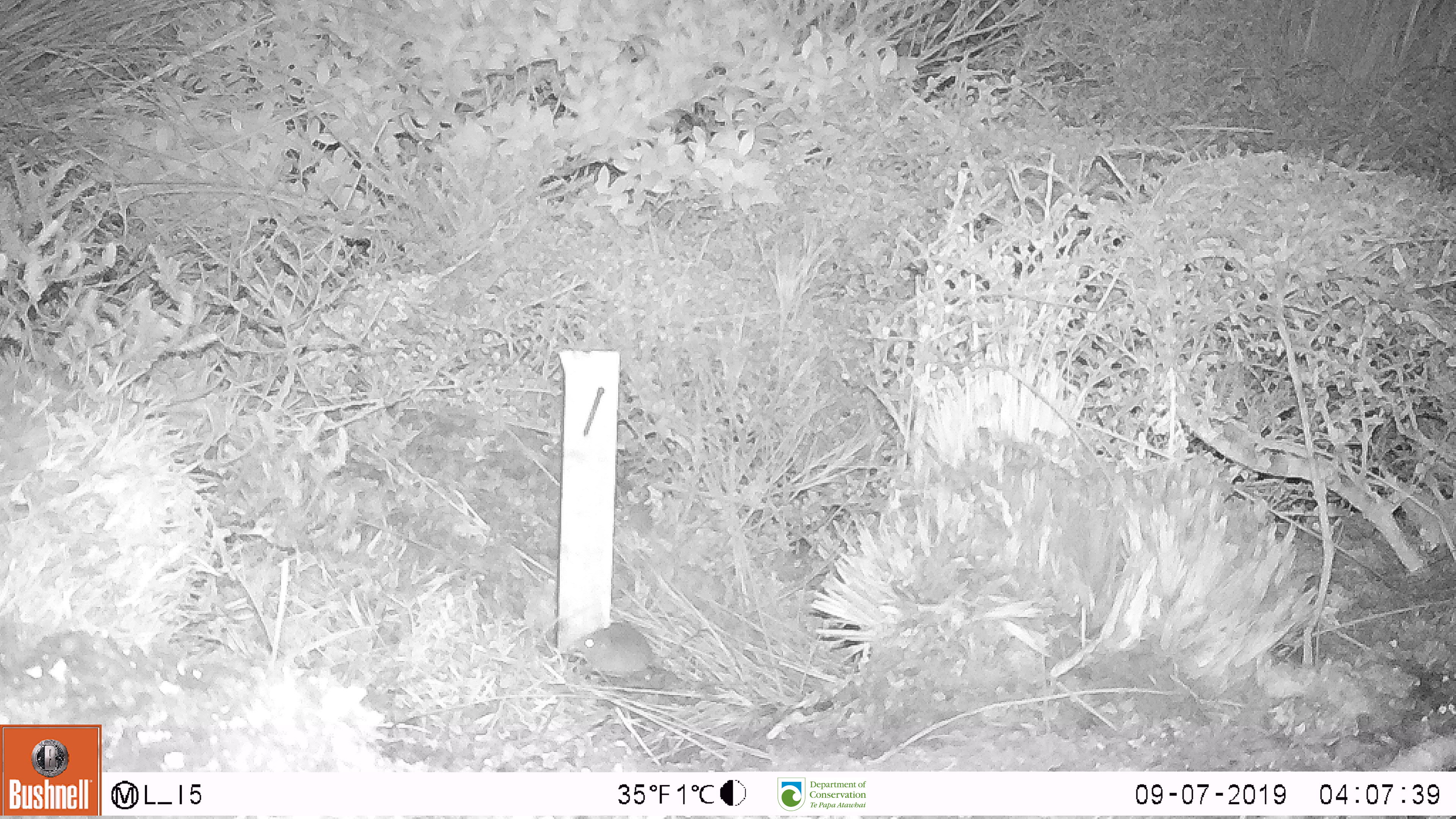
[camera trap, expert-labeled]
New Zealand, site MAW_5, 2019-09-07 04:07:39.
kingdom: Animalia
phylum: Chordata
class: Mammalia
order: Rodentia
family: Muridae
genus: Mus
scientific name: Mus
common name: mouse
Mouse (Mus).